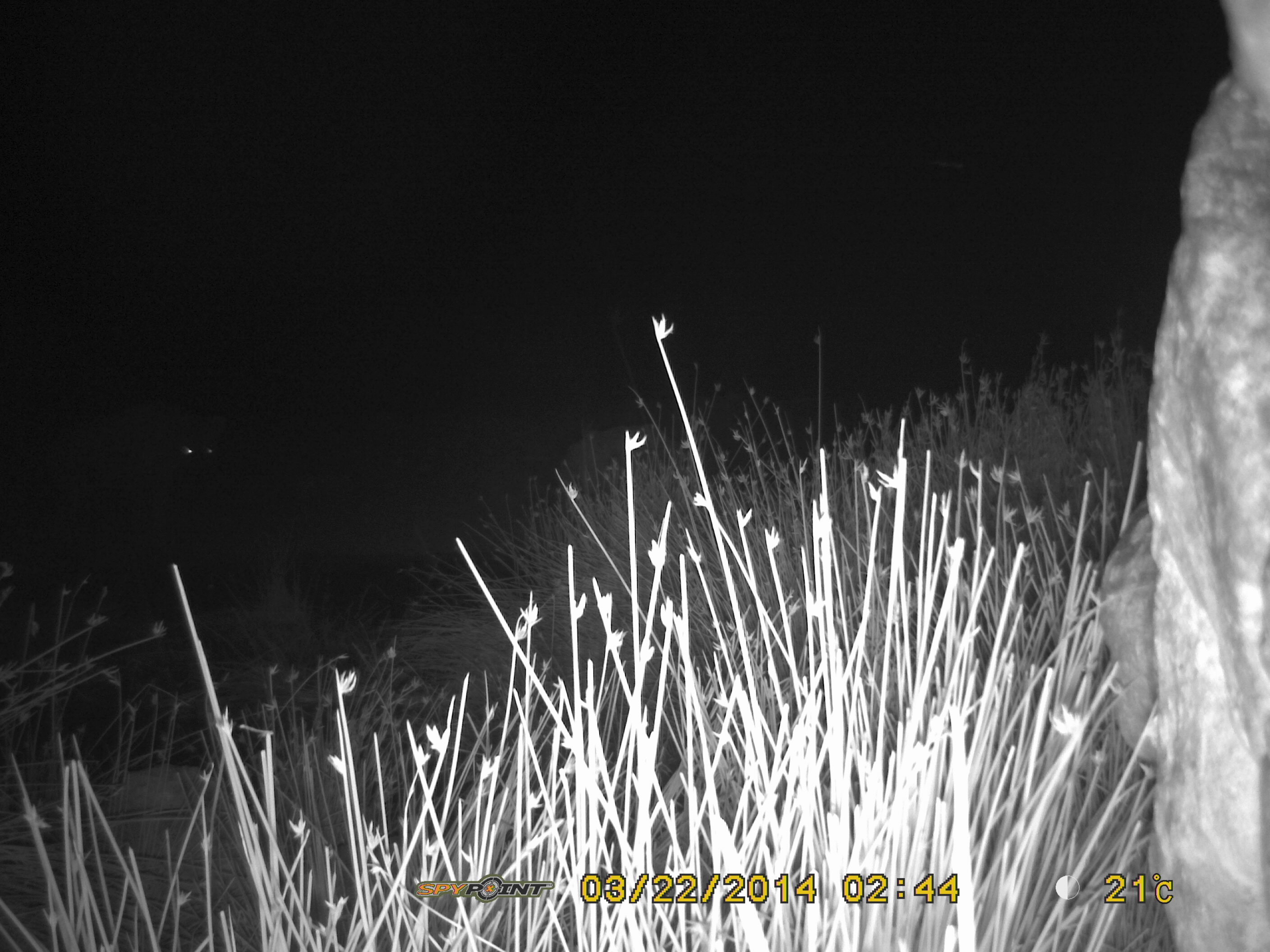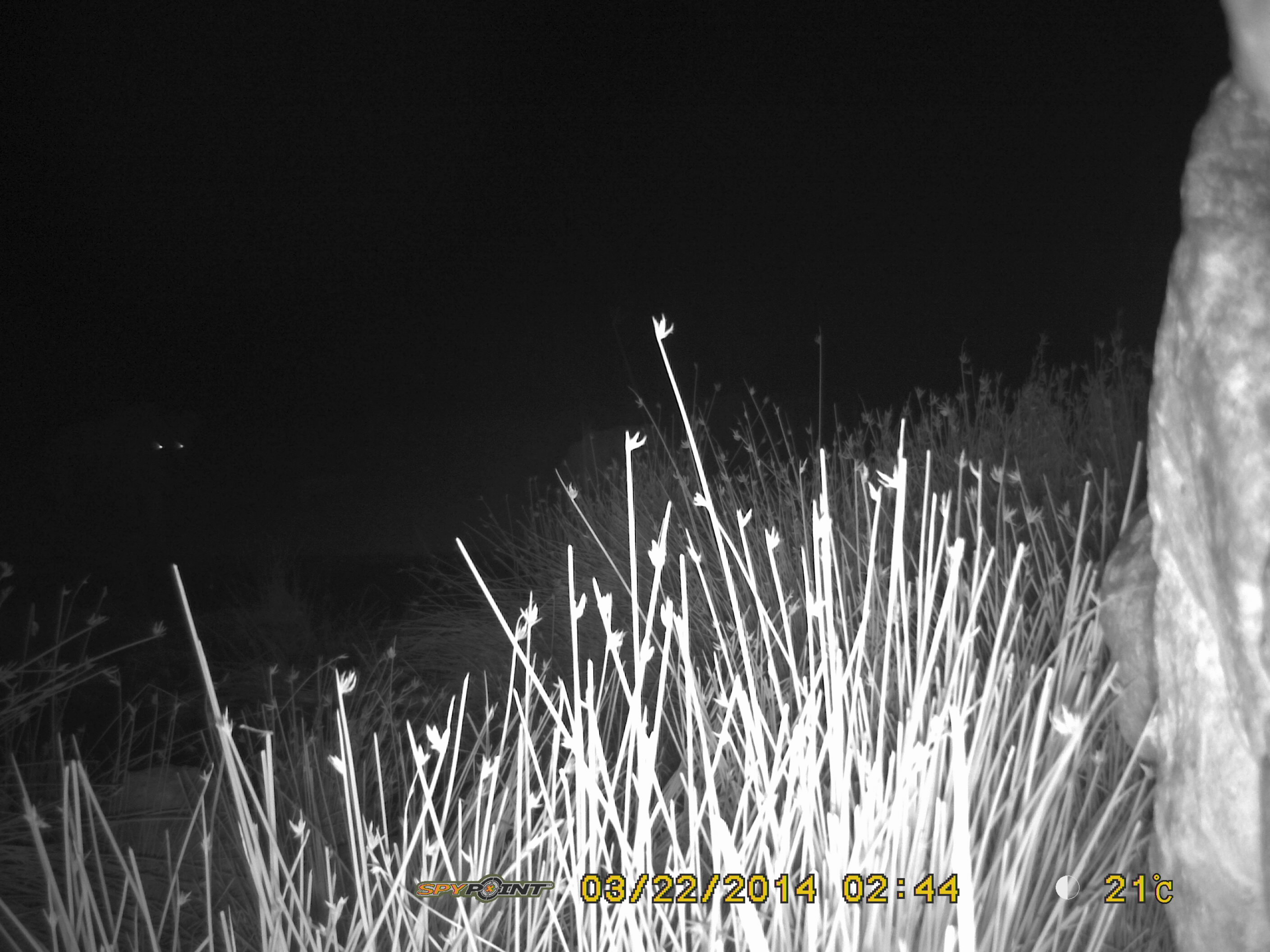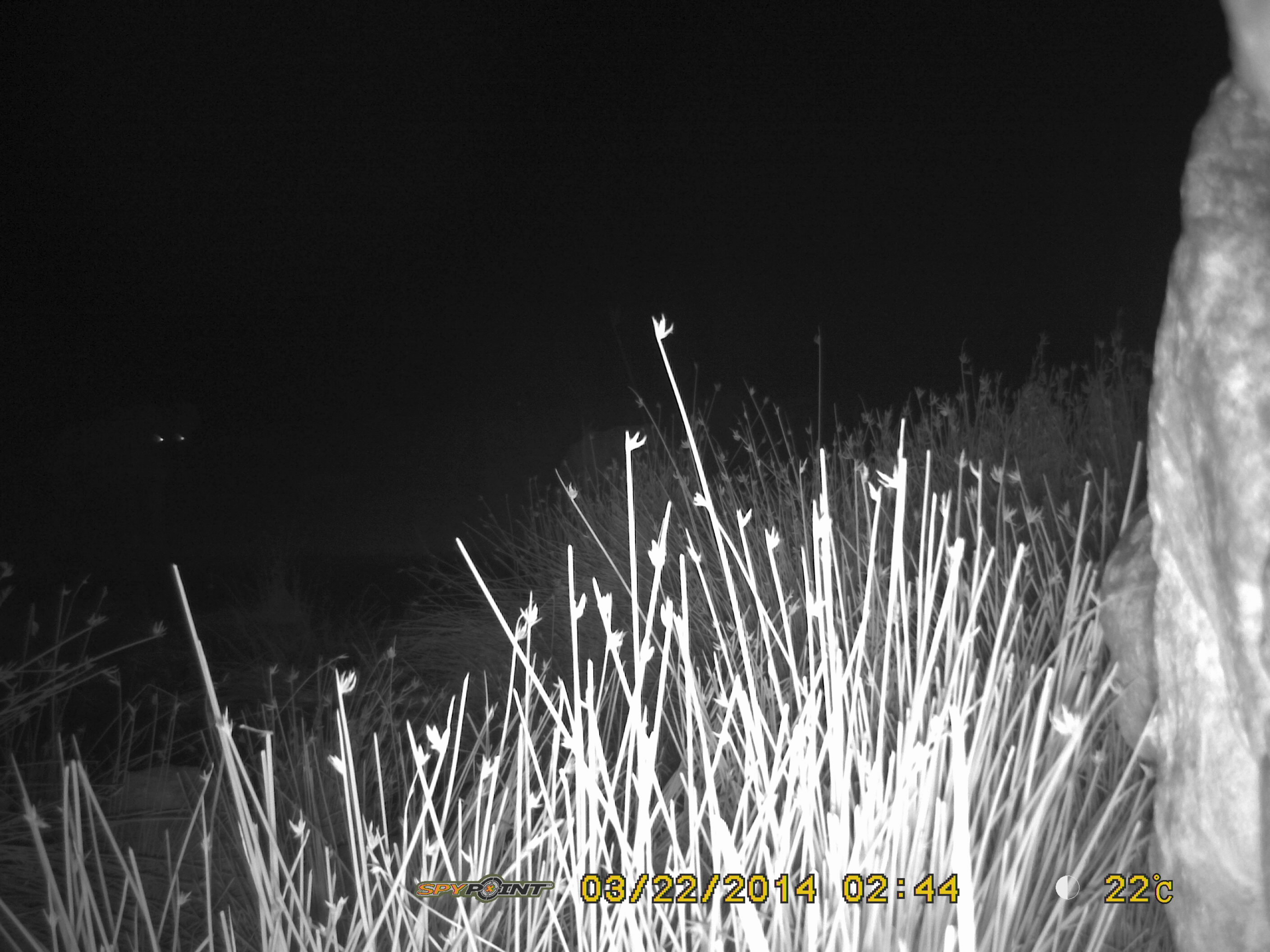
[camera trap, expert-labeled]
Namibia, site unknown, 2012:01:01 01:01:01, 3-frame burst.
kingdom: Animalia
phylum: Chordata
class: Mammalia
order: Carnivora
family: Hyaenidae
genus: Crocuta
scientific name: Crocuta crocuta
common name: spotted hyena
Crocuta crocuta (spotted hyena).